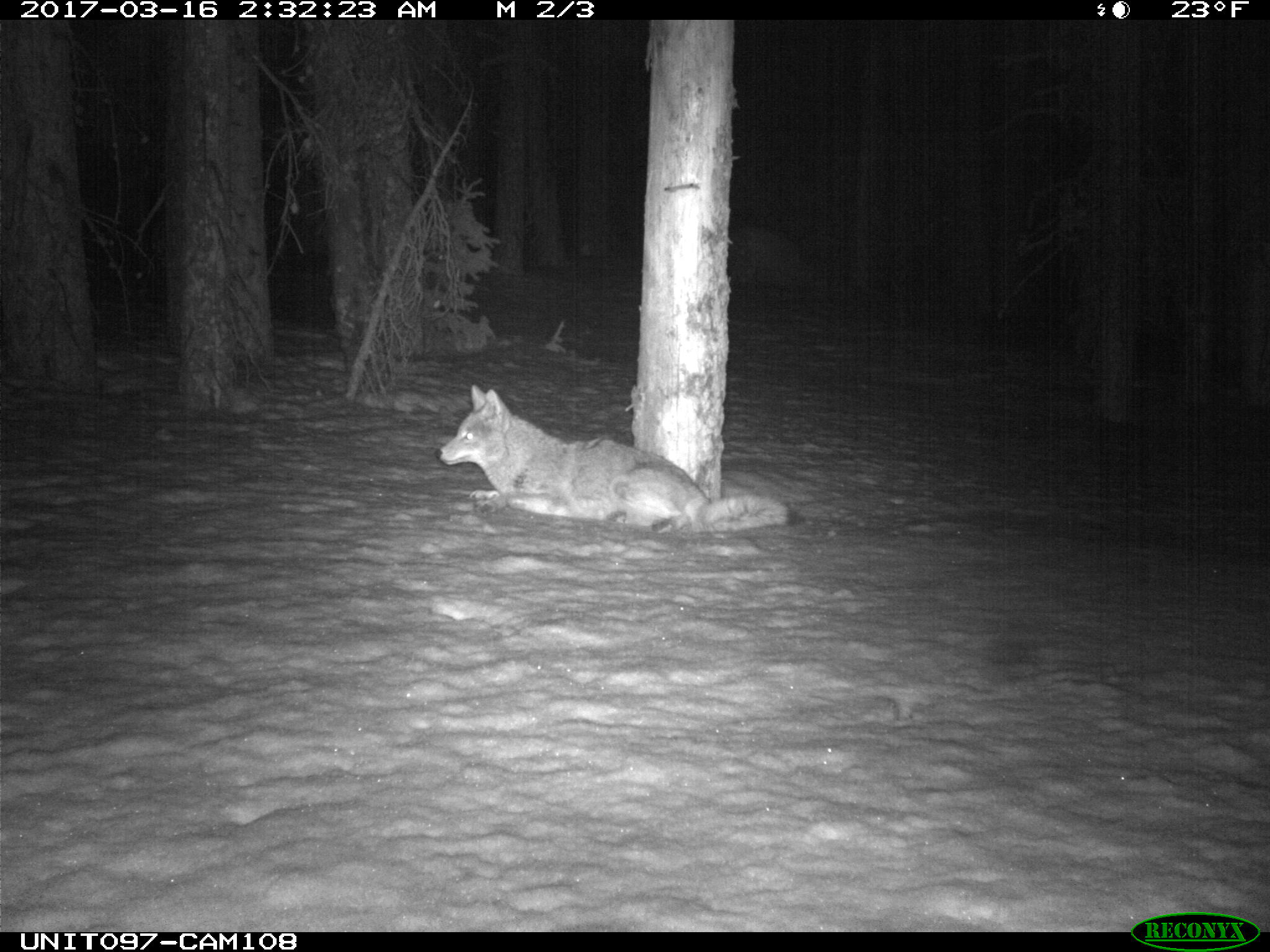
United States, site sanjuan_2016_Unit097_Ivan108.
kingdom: Animalia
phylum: Chordata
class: Mammalia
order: Carnivora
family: Canidae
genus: Canis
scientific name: Canis latrans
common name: coyote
Canis latrans (coyote).